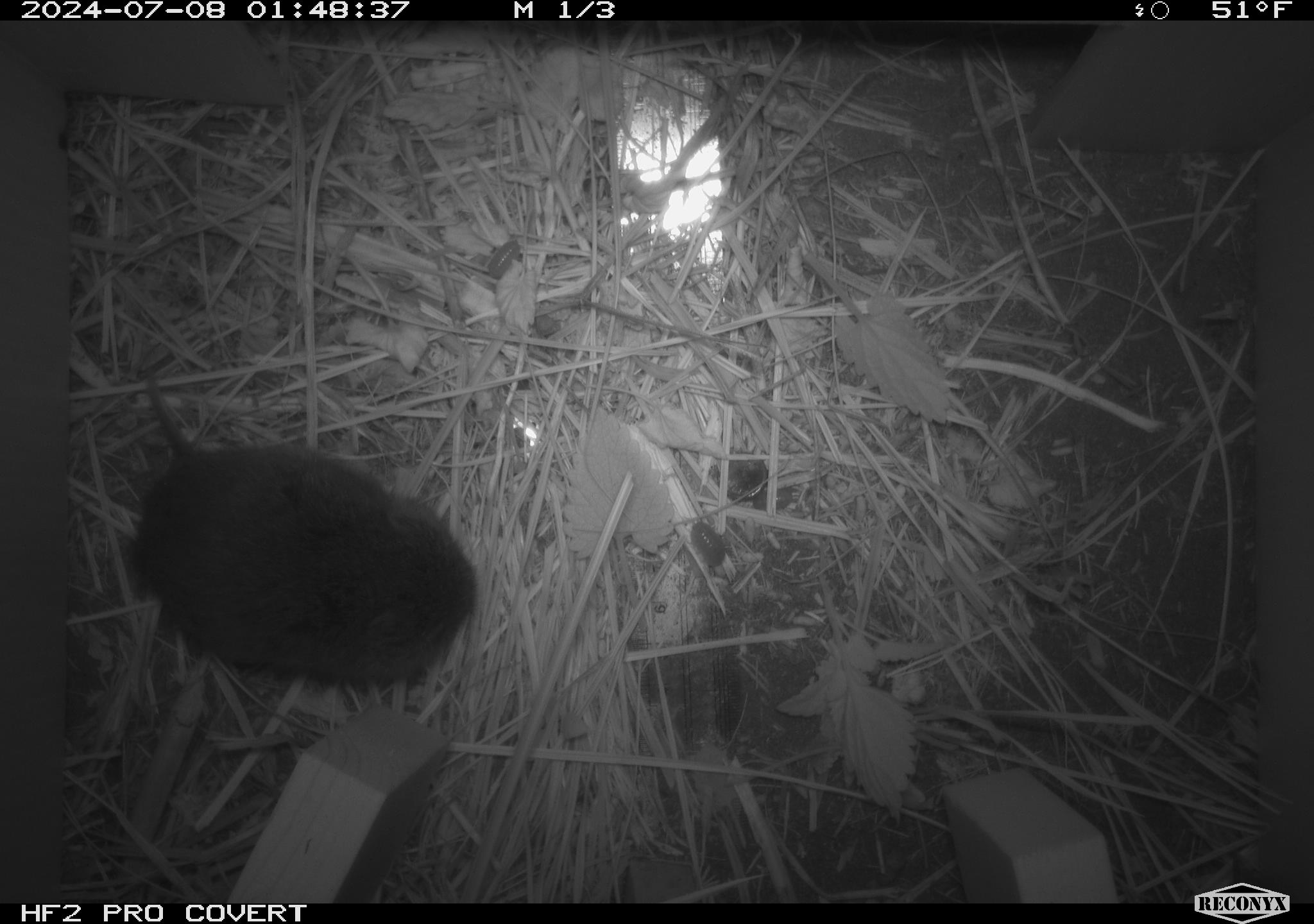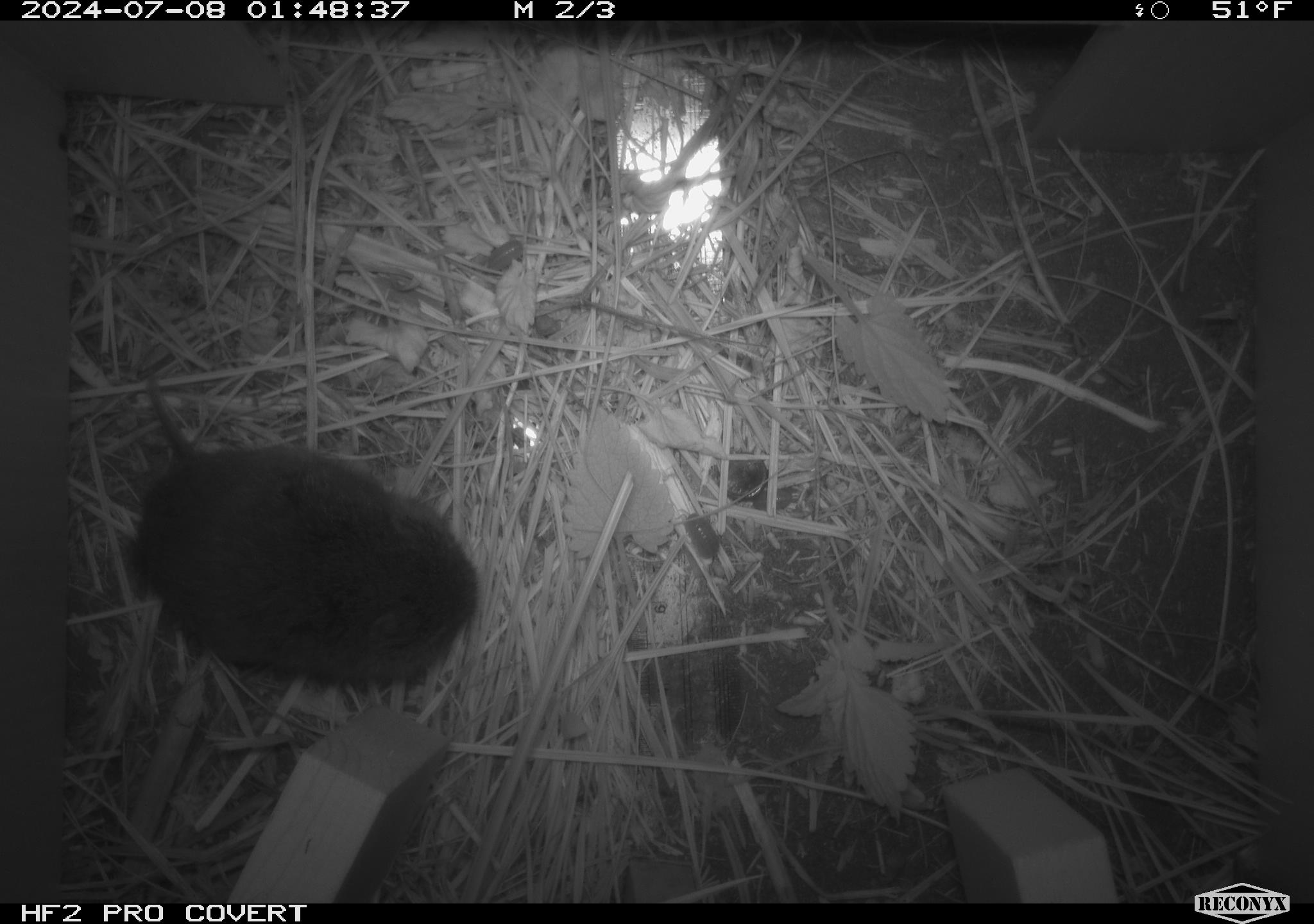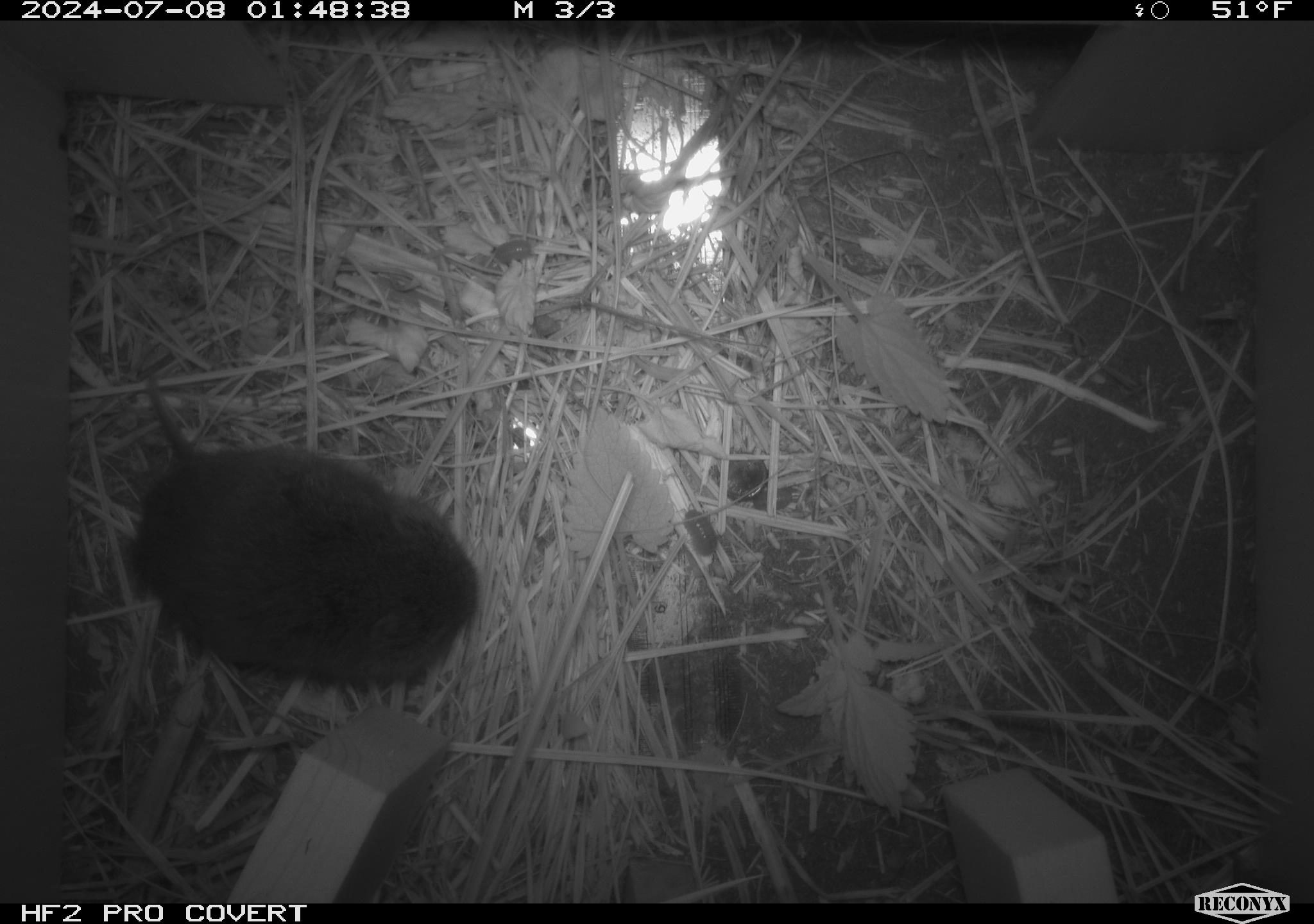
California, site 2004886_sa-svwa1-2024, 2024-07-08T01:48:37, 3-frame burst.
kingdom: Animalia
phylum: Chordata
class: Mammalia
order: Rodentia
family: Cricetidae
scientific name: Arvicolinae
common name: voles, lemmings, and muskrats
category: arvicolinae subfamily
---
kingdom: Animalia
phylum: Arthropoda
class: Malacostraca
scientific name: Malacostraca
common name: amphipods, crabs, isopods, krill, lobsters and shrimps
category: malacostracan